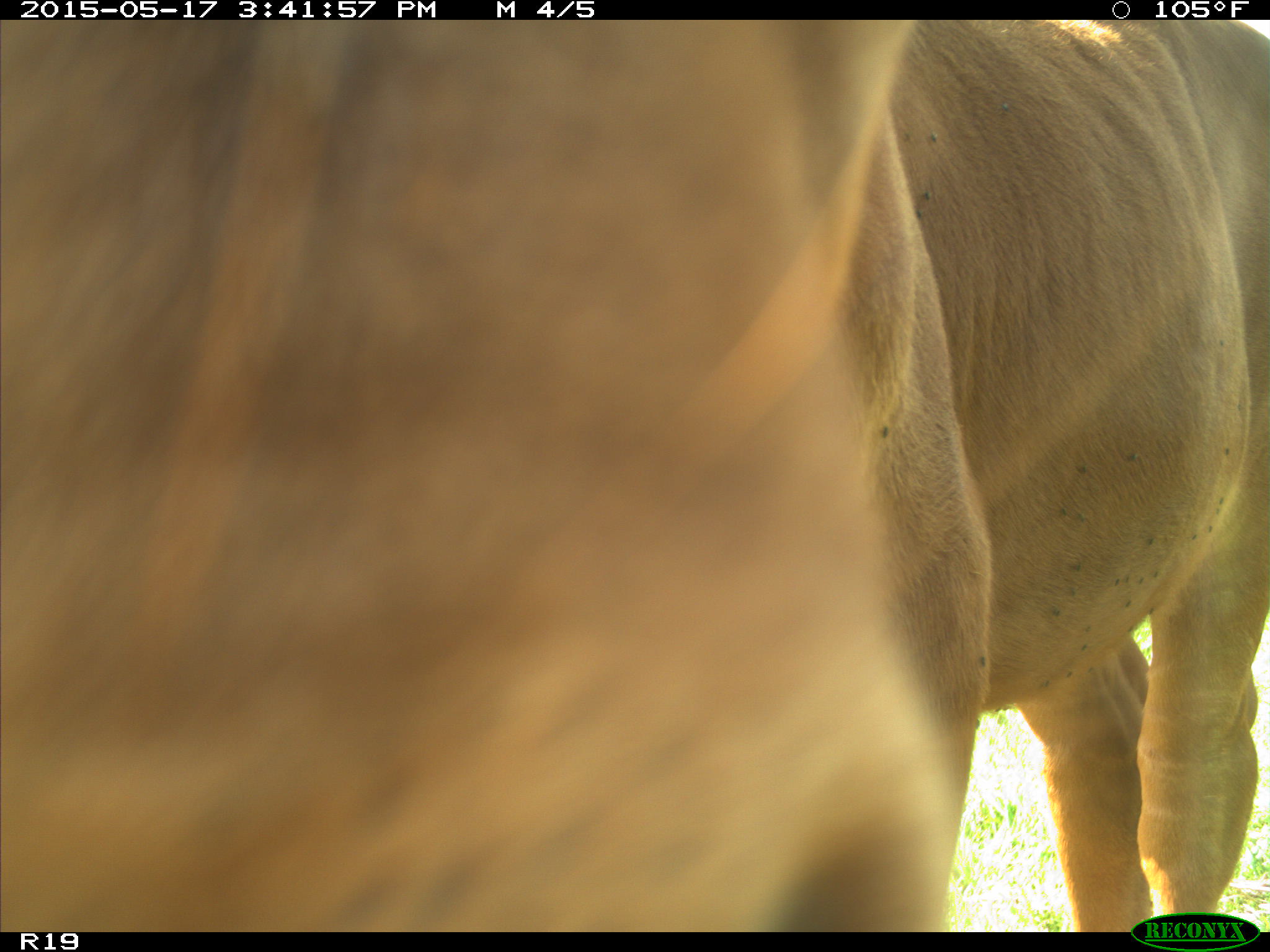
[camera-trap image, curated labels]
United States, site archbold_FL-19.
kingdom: Animalia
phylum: Chordata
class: Mammalia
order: Artiodactyla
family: Bovidae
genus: Bos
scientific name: Bos taurus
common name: domestic cow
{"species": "Bos taurus (domestic cow)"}